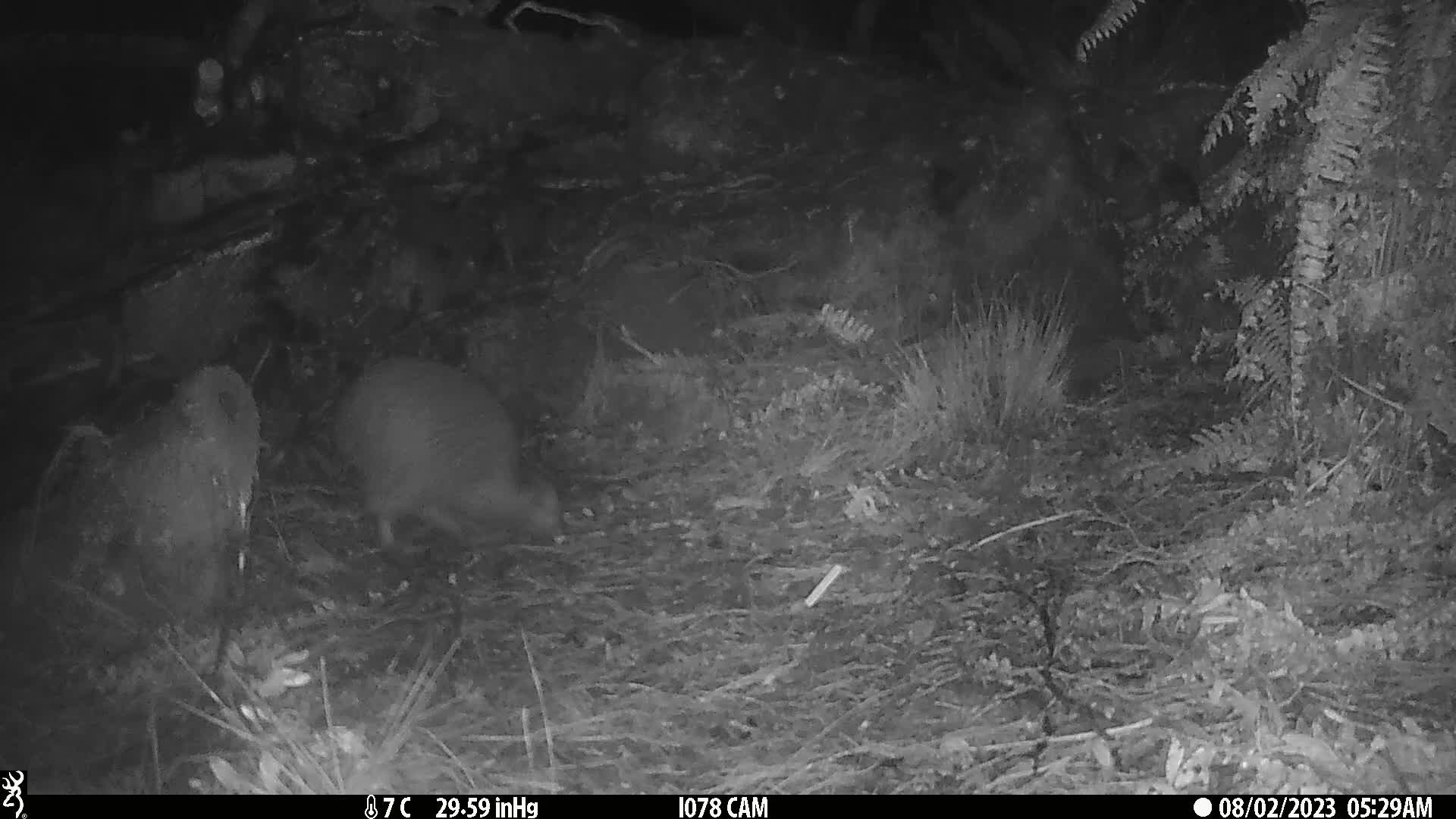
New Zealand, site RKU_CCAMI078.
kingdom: Animalia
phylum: Chordata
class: Aves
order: Apterygiformes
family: Apterygidae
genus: Apteryx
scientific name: Apteryx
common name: kiwi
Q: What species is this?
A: Kiwi (Apteryx).